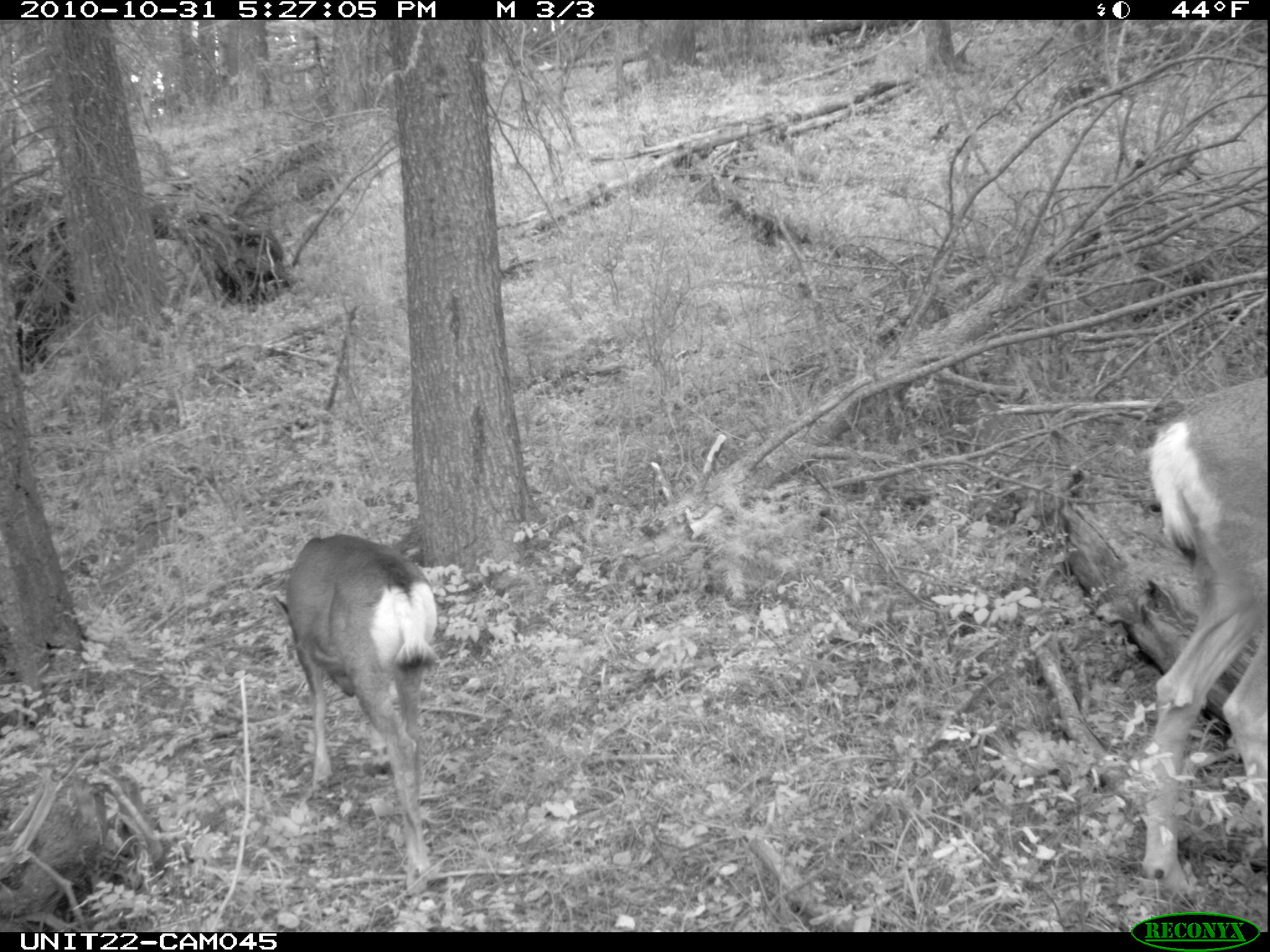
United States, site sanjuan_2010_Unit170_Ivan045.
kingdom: Animalia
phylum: Chordata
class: Mammalia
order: Artiodactyla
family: Cervidae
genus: Odocoileus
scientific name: Odocoileus hemionus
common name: mule deer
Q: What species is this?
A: Odocoileus hemionus (mule deer).